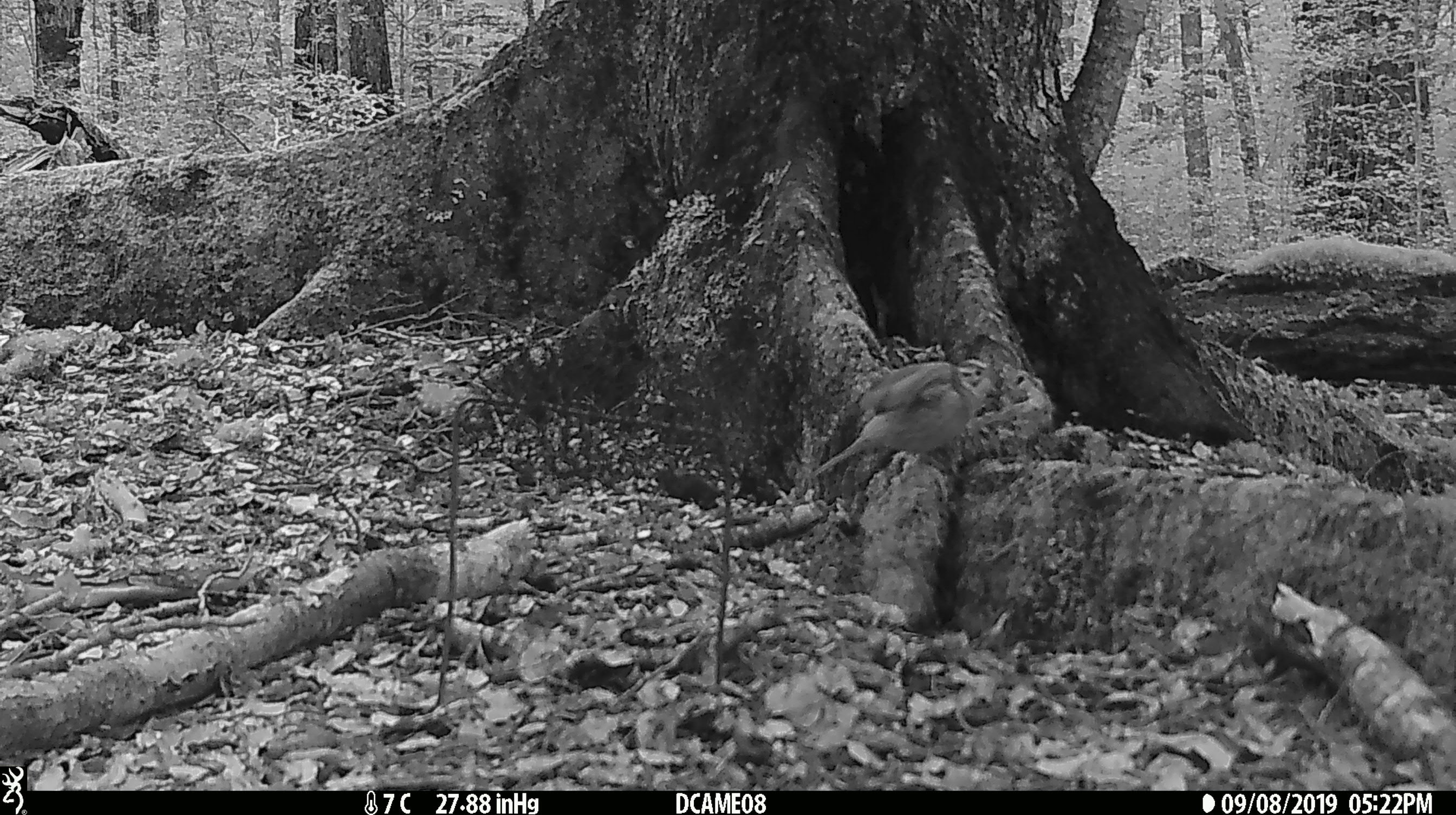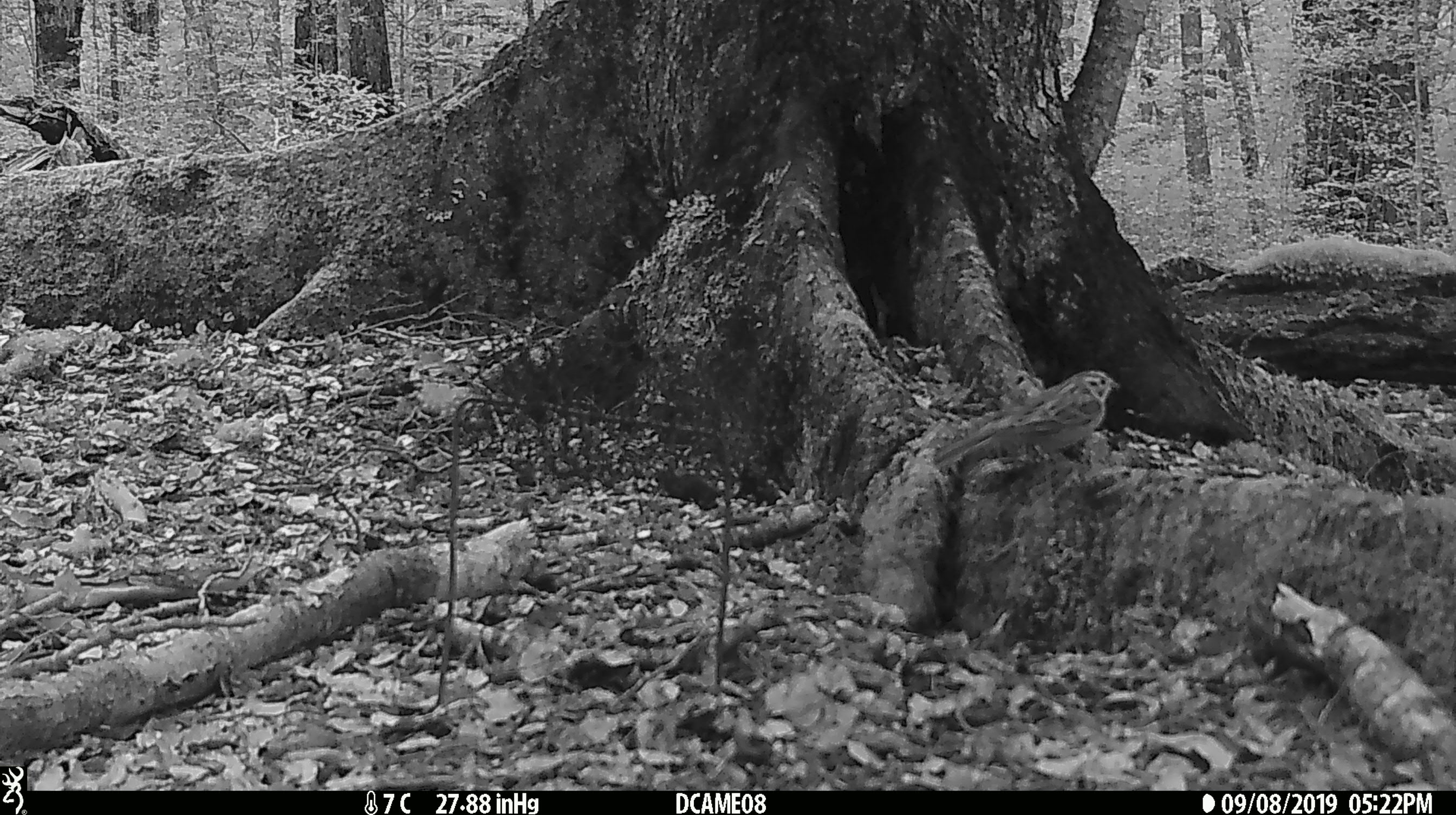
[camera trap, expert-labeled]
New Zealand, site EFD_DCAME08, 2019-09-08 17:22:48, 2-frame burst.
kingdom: Animalia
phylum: Chordata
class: Aves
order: Passeriformes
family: Emberizidae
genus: Emberiza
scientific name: Emberiza citrinella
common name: yellowhammer